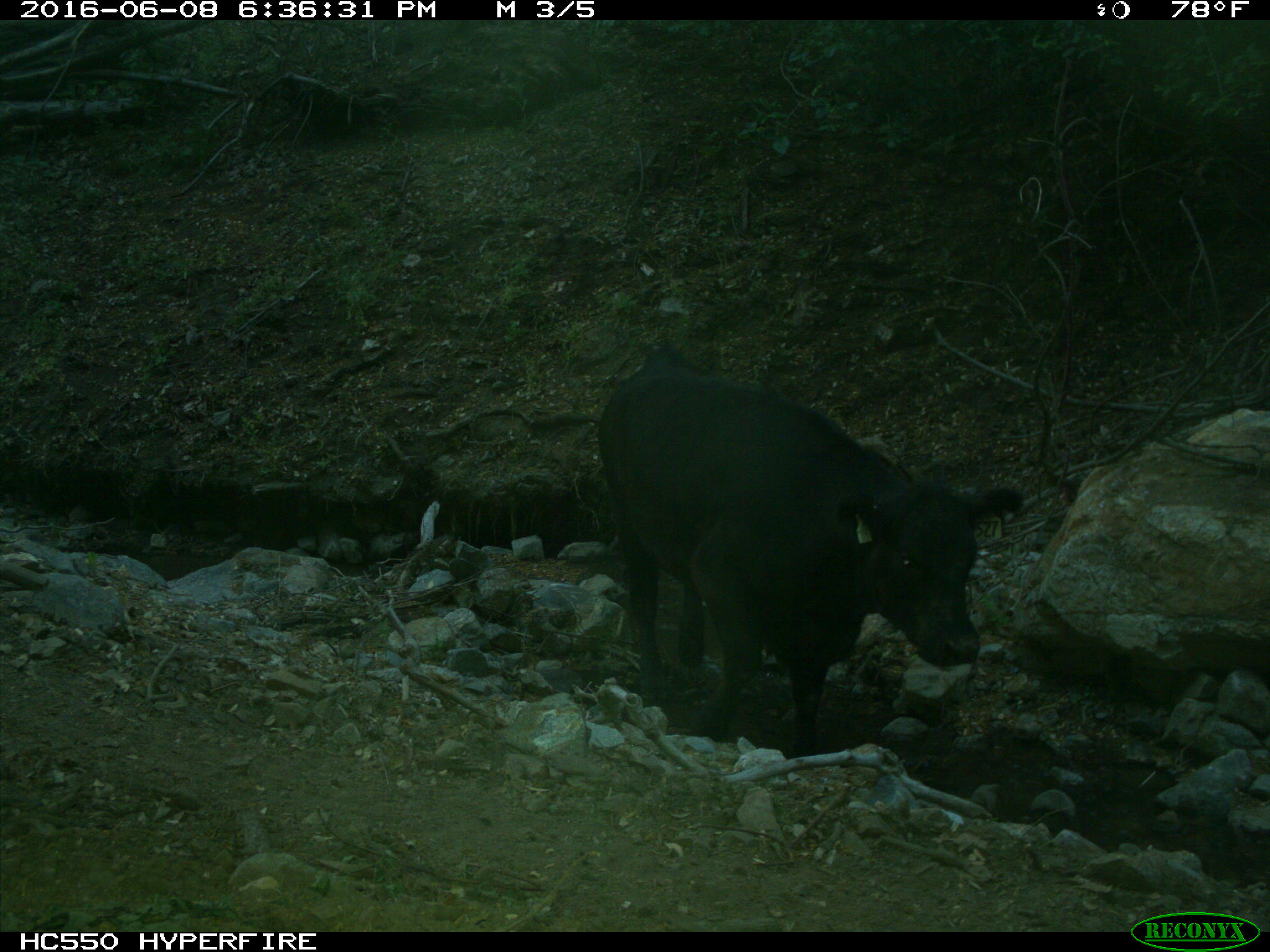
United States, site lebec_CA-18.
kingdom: Animalia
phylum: Chordata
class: Mammalia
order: Artiodactyla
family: Bovidae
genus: Bos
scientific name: Bos taurus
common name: domestic cow